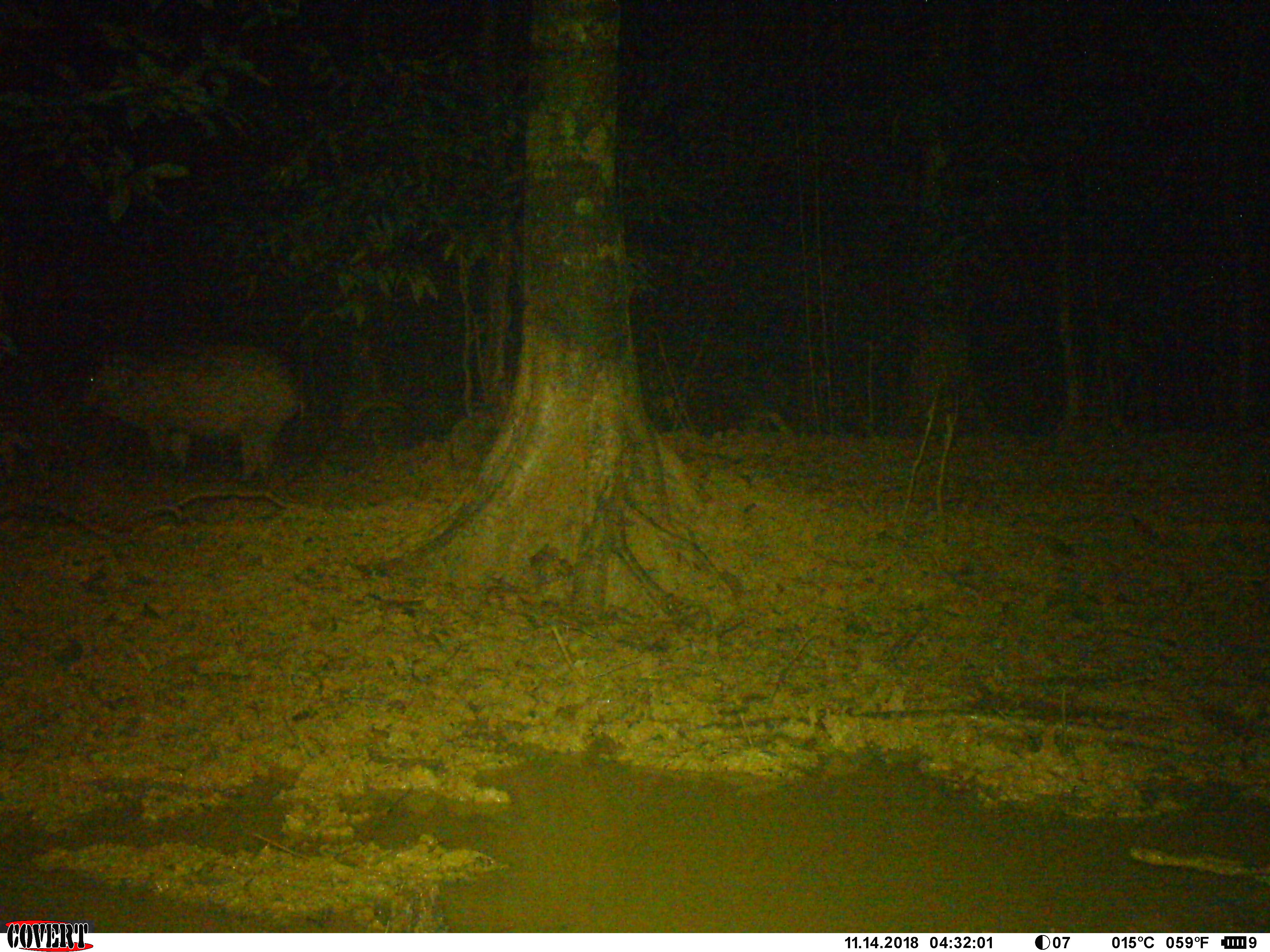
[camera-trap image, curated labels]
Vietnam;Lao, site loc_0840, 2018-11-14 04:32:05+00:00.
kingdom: Animalia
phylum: Chordata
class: Mammalia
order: Artiodactyla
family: Suidae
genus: Sus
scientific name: Sus scrofa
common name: eurasian wild pig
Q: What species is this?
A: Eurasian wild pig (Sus scrofa).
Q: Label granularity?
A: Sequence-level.